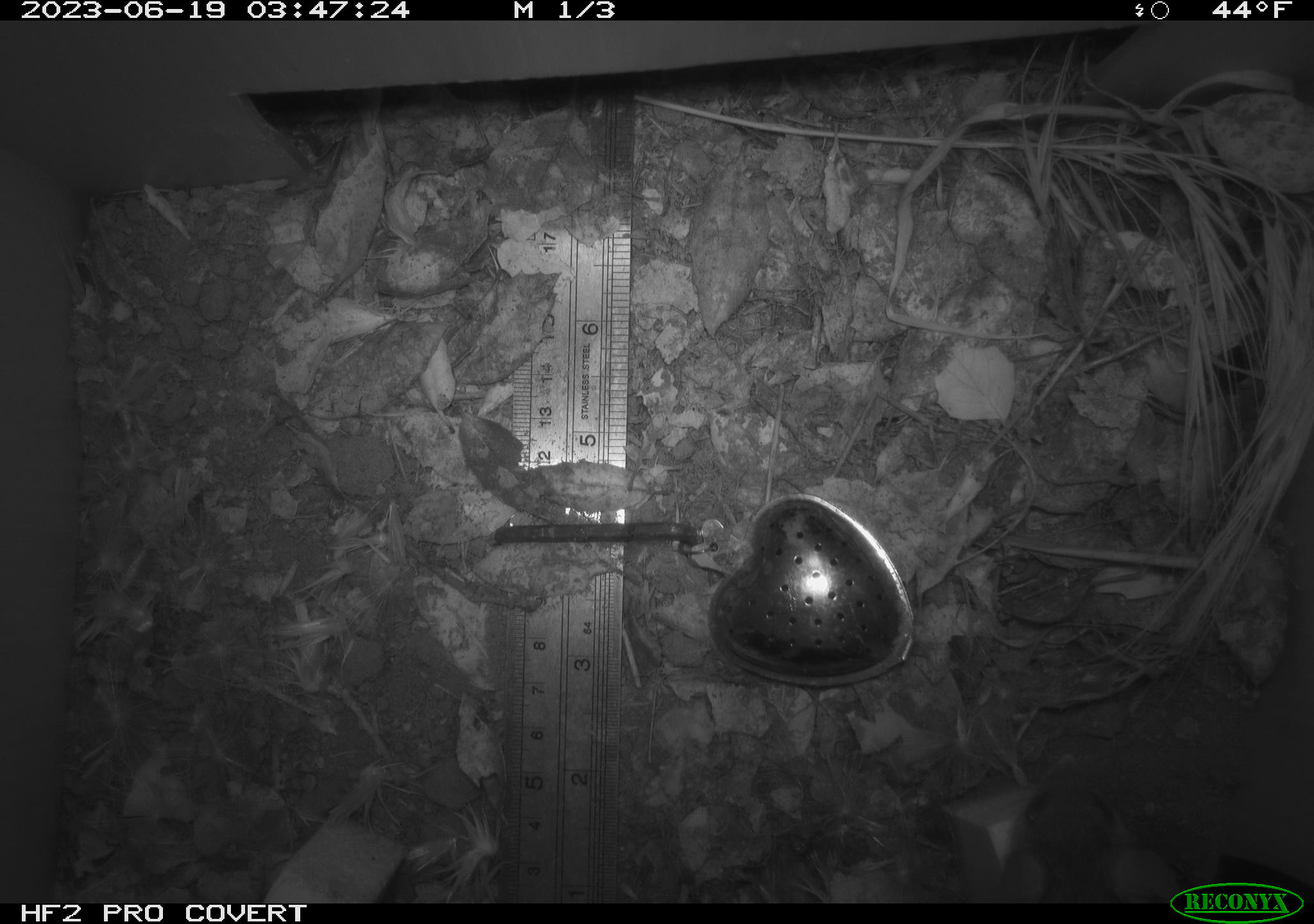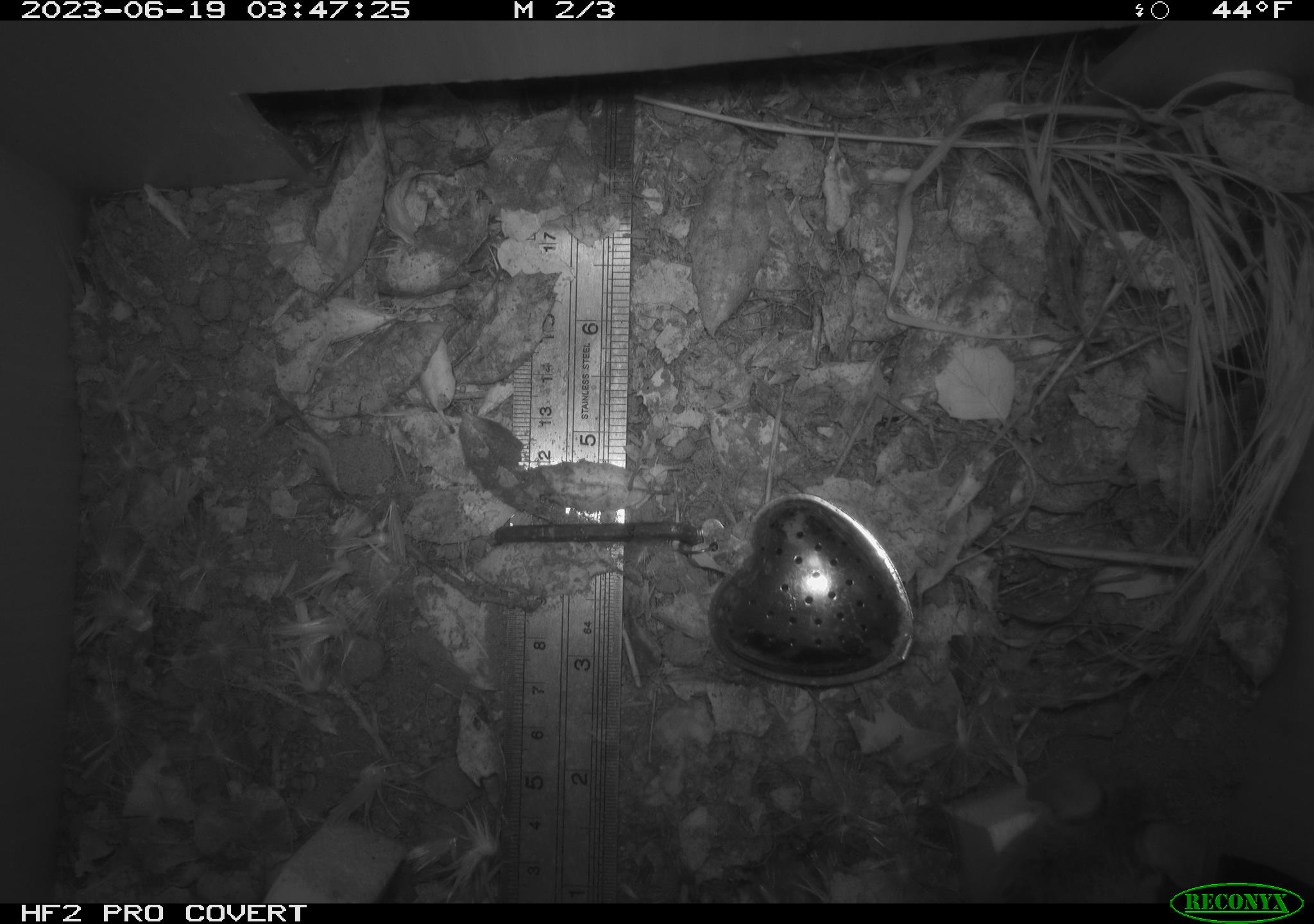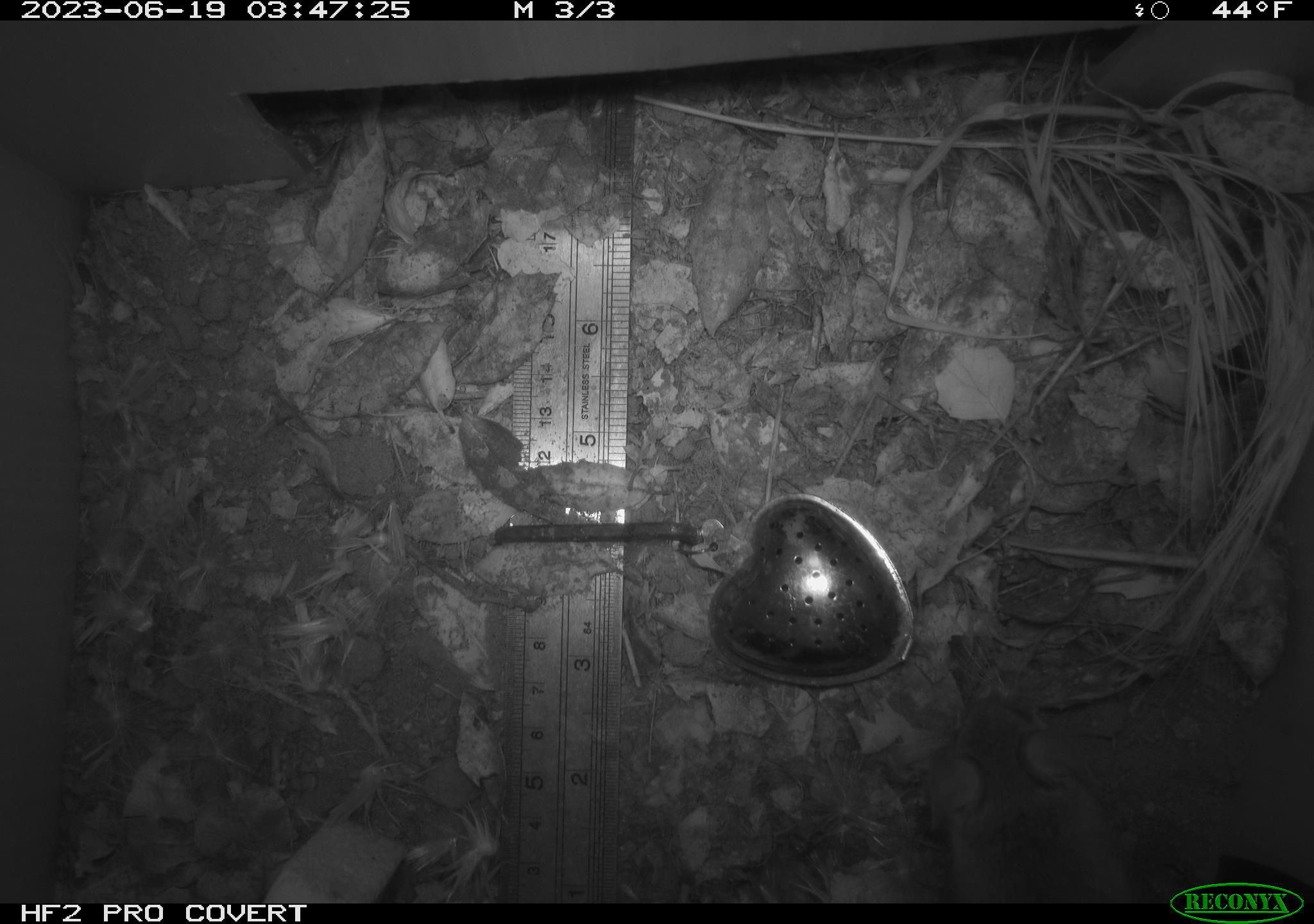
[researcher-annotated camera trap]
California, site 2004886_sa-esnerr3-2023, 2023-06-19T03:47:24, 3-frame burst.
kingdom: Animalia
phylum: Chordata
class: Mammalia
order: Rodentia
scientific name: Rodentia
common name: mouse species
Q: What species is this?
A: Mouse species (Rodentia).